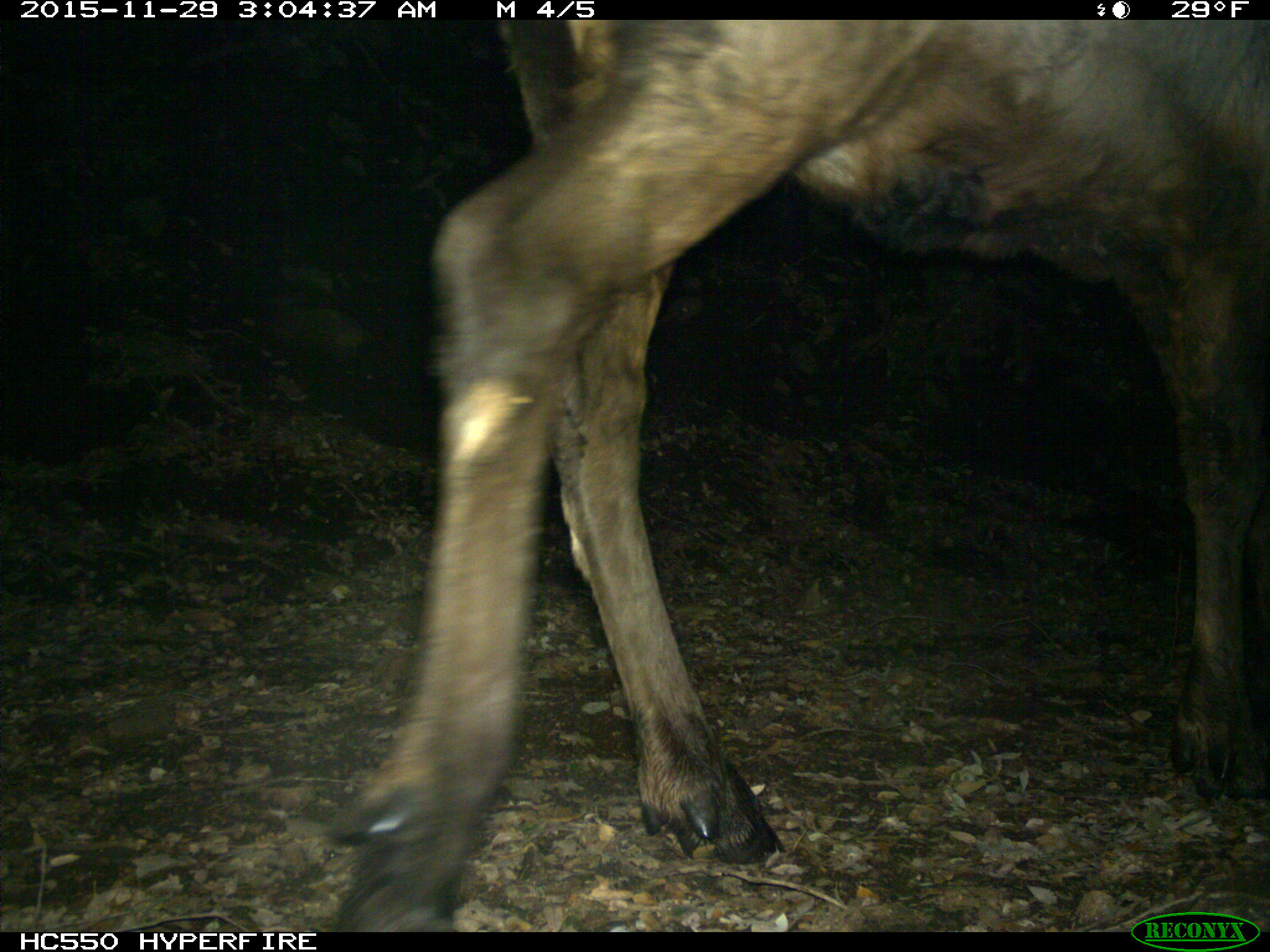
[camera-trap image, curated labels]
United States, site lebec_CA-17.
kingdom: Animalia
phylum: Chordata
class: Mammalia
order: Artiodactyla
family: Cervidae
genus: Cervus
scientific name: Cervus canadensis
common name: elk